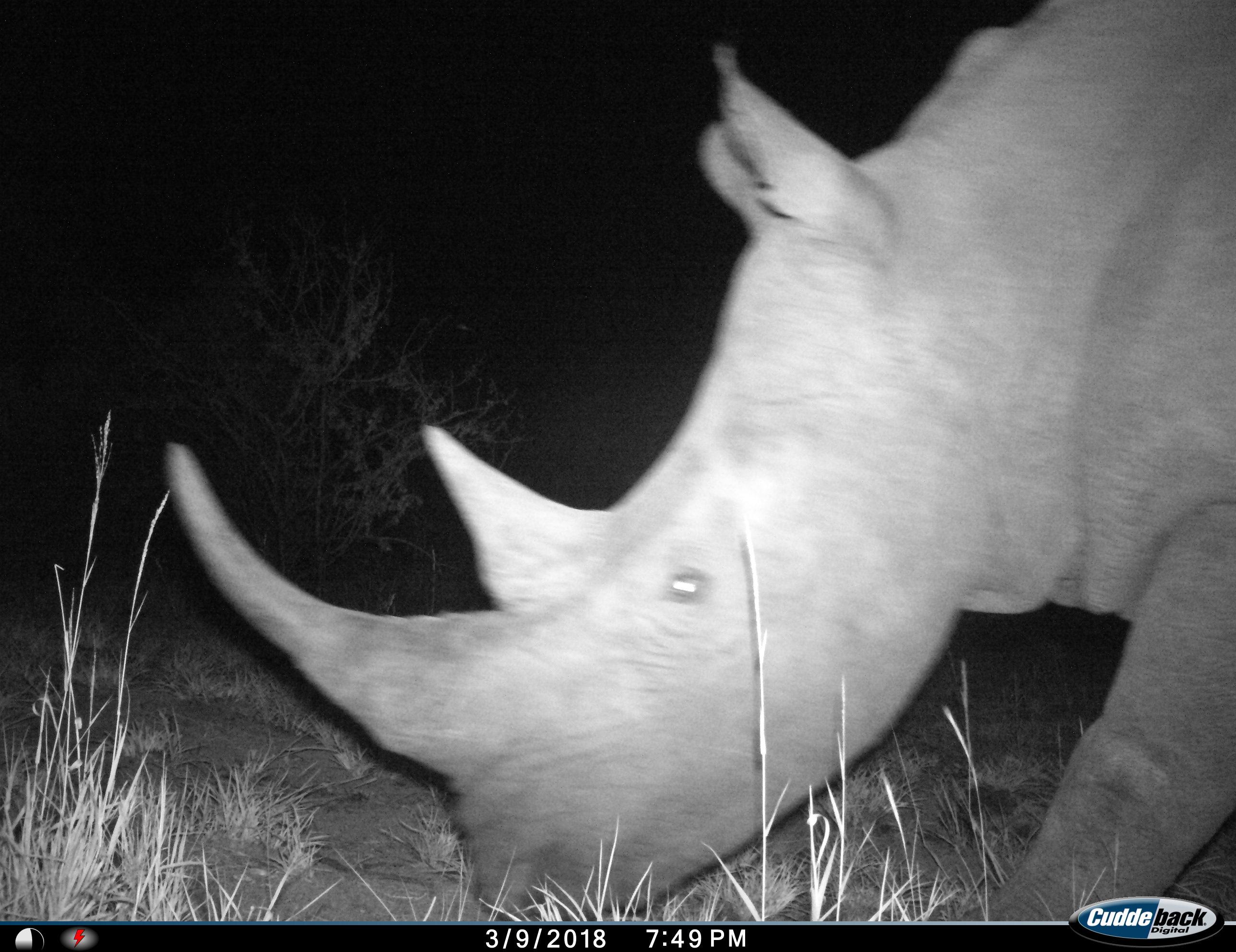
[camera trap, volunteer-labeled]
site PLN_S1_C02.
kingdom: Animalia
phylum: Chordata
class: Mammalia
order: Perissodactyla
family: Rhinocerotidae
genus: Diceros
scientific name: Diceros bicornis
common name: black rhinoceros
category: rhinocerosblack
Rhinocerosblack (black rhinoceros) (Diceros bicornis), count 1. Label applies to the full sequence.